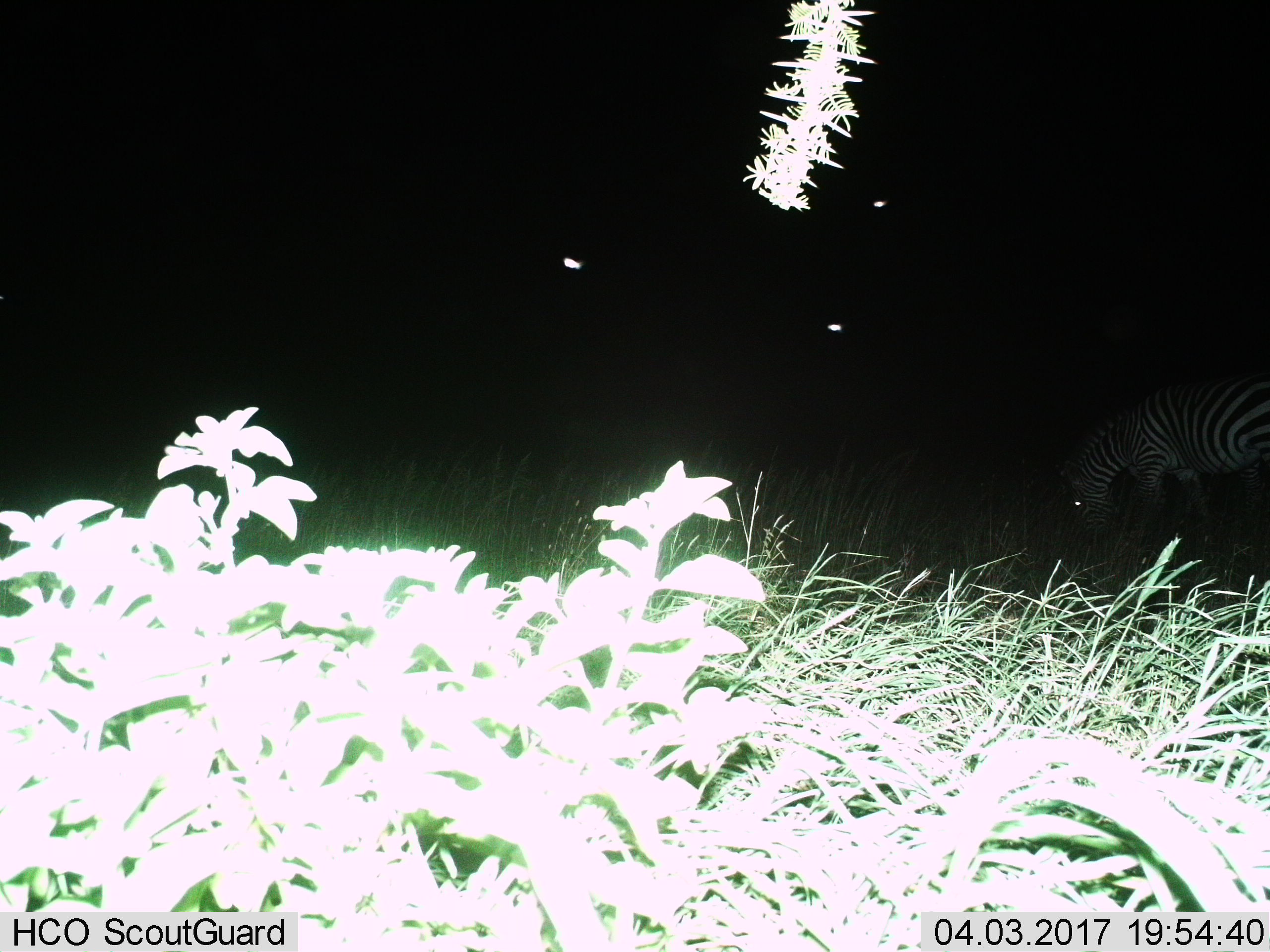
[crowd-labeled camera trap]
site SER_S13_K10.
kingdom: Animalia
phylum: Chordata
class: Mammalia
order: Perissodactyla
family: Equidae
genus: Equus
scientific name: Equus quagga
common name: plains zebra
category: zebraplains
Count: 1.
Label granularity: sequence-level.